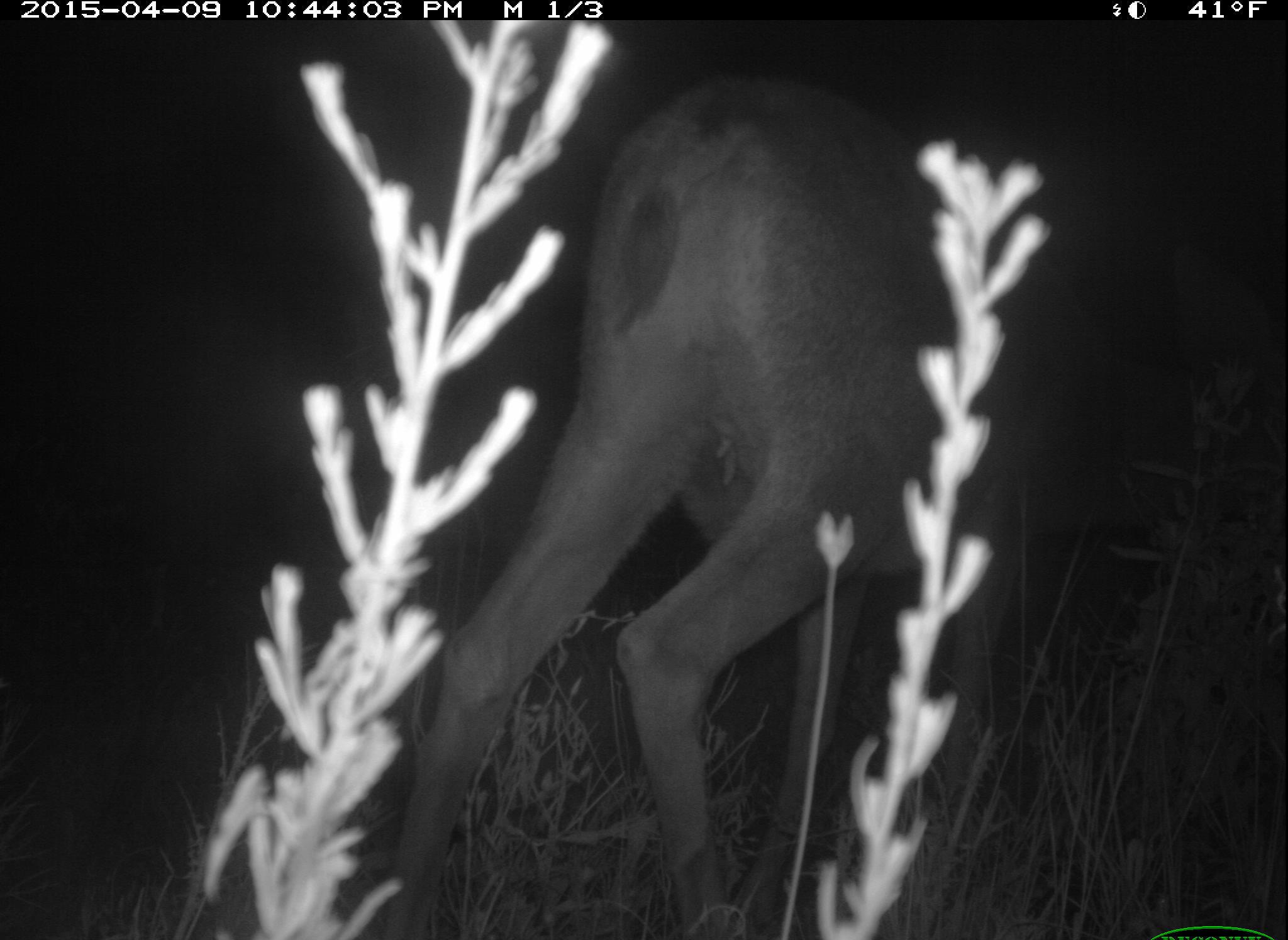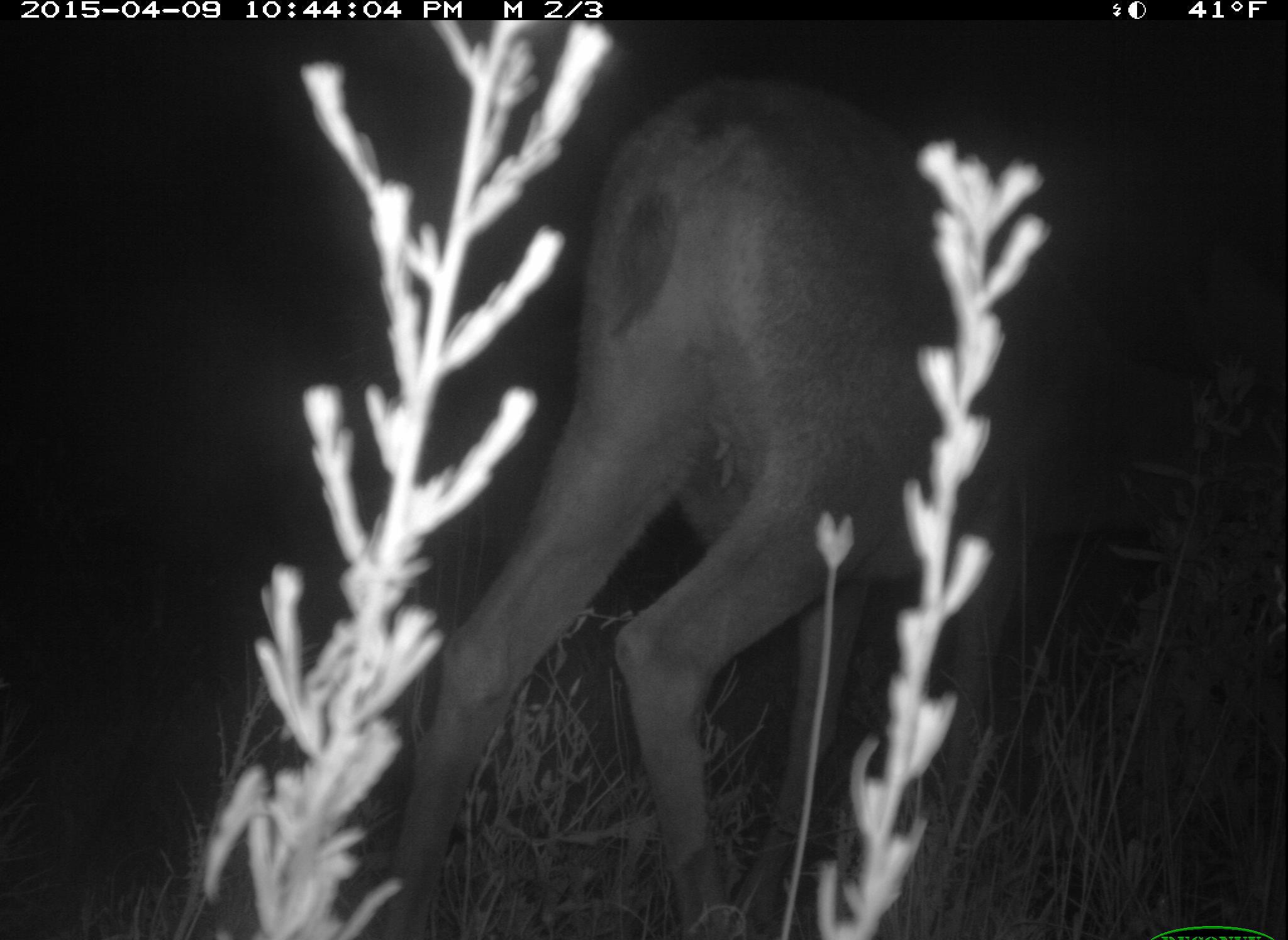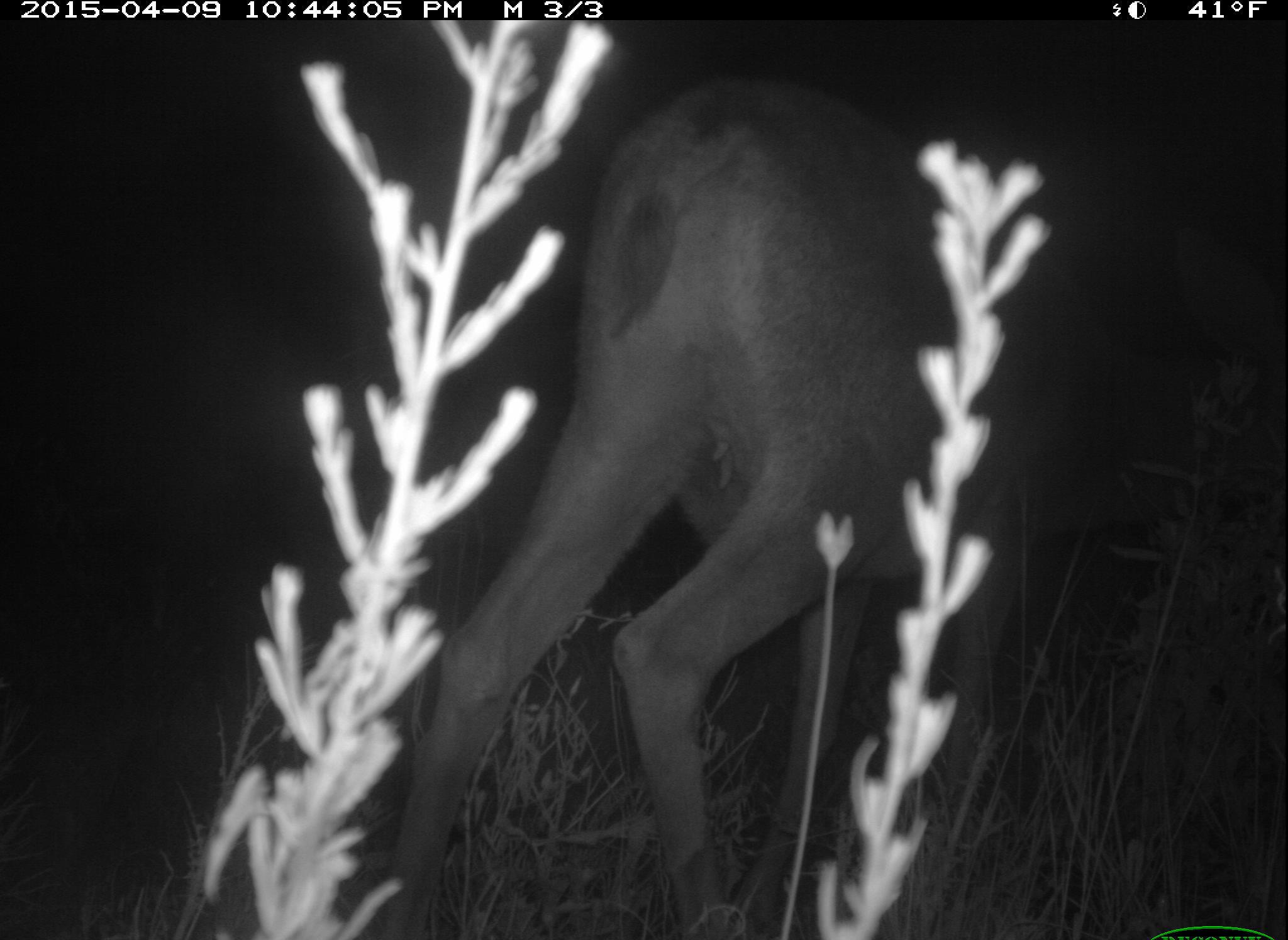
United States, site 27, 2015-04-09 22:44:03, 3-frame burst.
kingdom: Animalia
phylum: Chordata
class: Mammalia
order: Artiodactyla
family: Cervidae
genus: Odocoileus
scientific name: Odocoileus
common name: deer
Deer (Odocoileus).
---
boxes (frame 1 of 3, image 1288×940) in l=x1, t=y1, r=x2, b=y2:
deer: l=388, t=80, r=1198, b=940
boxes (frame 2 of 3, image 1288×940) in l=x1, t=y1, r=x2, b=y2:
deer: l=370, t=79, r=1288, b=940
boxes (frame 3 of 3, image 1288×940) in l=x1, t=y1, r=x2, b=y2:
deer: l=386, t=67, r=1288, b=939